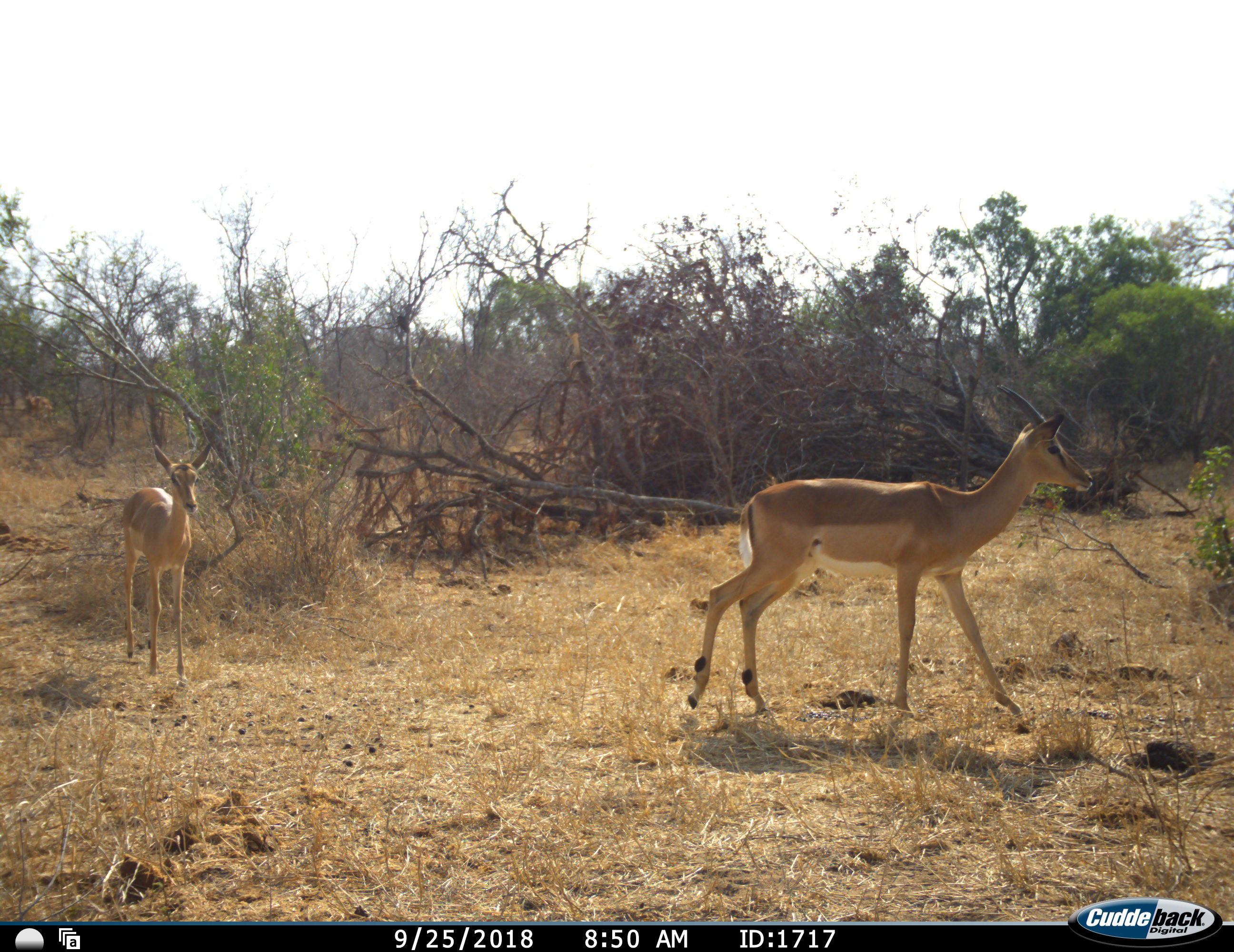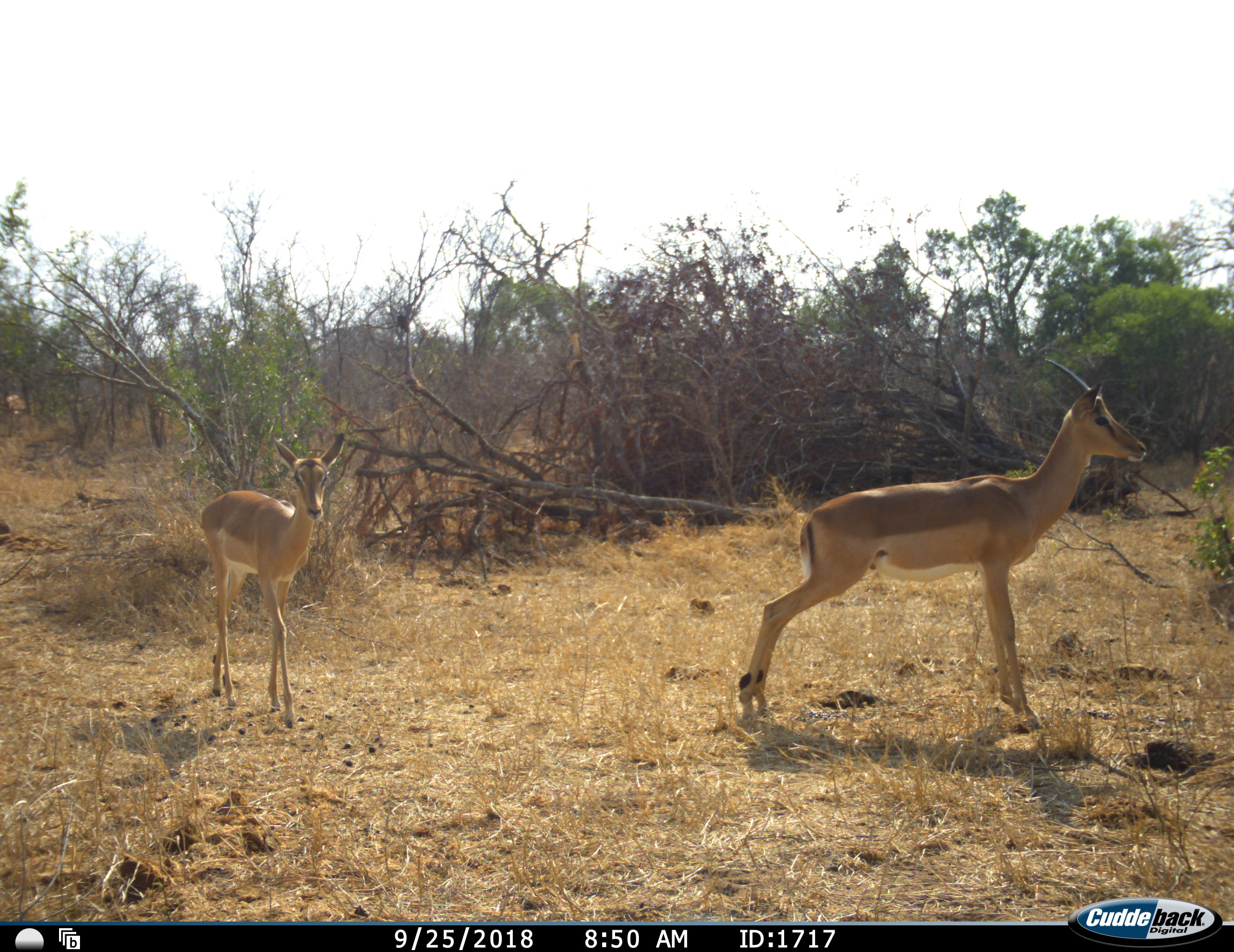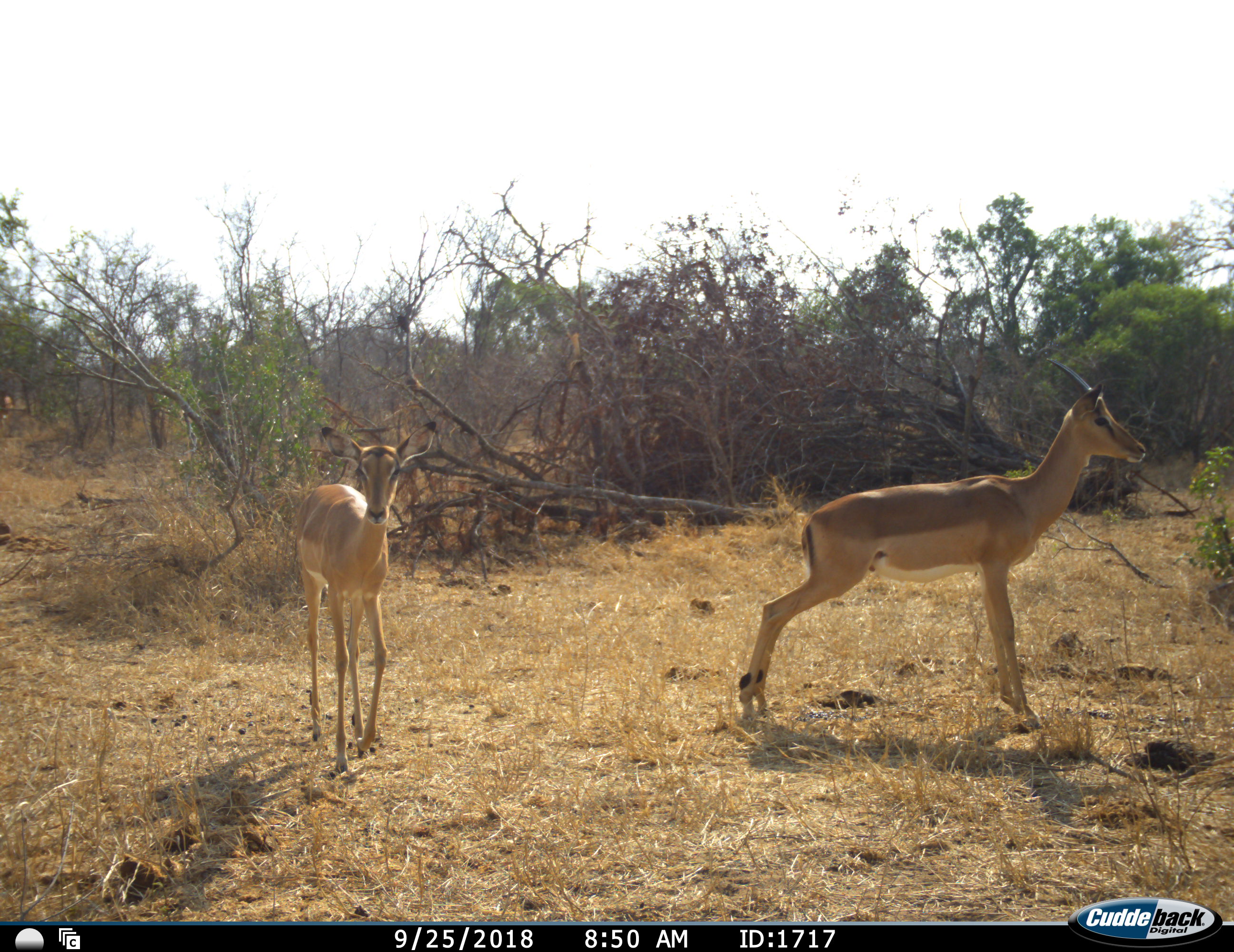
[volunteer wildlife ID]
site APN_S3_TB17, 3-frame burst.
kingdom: Animalia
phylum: Chordata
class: Mammalia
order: Artiodactyla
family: Bovidae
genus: Aepyceros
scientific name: Aepyceros melampus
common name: impala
Impala (Aepyceros melampus), count 3. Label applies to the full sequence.